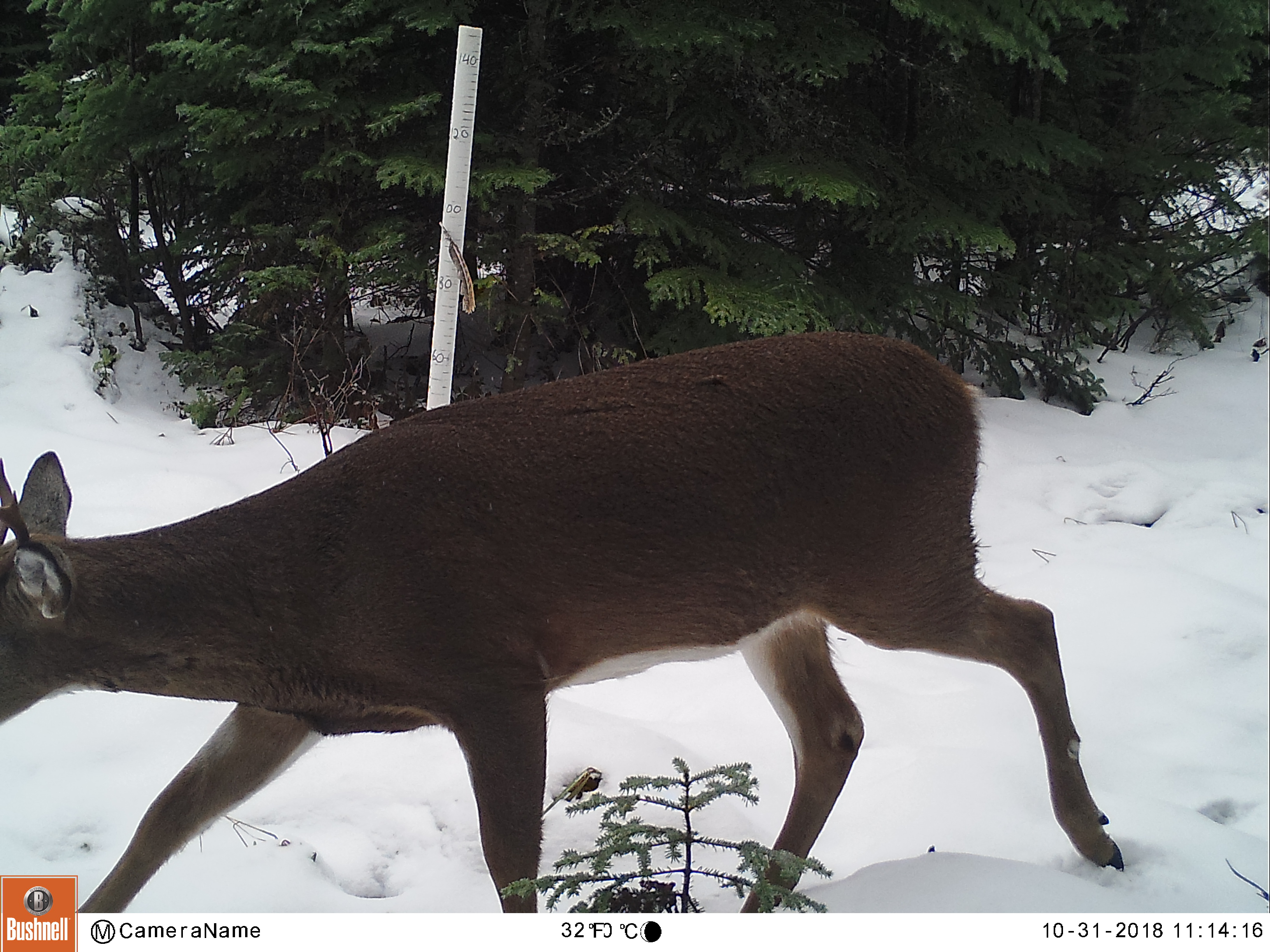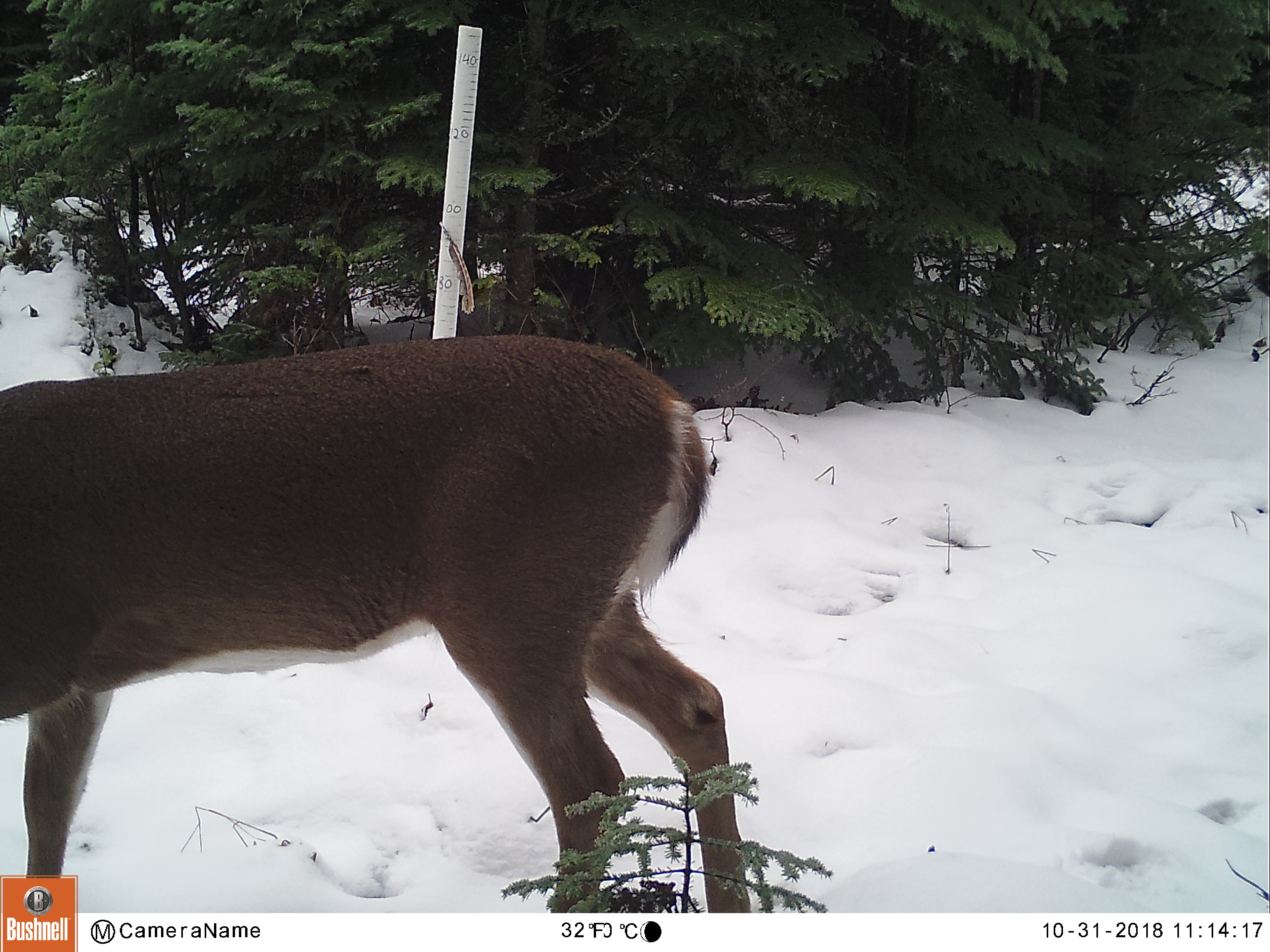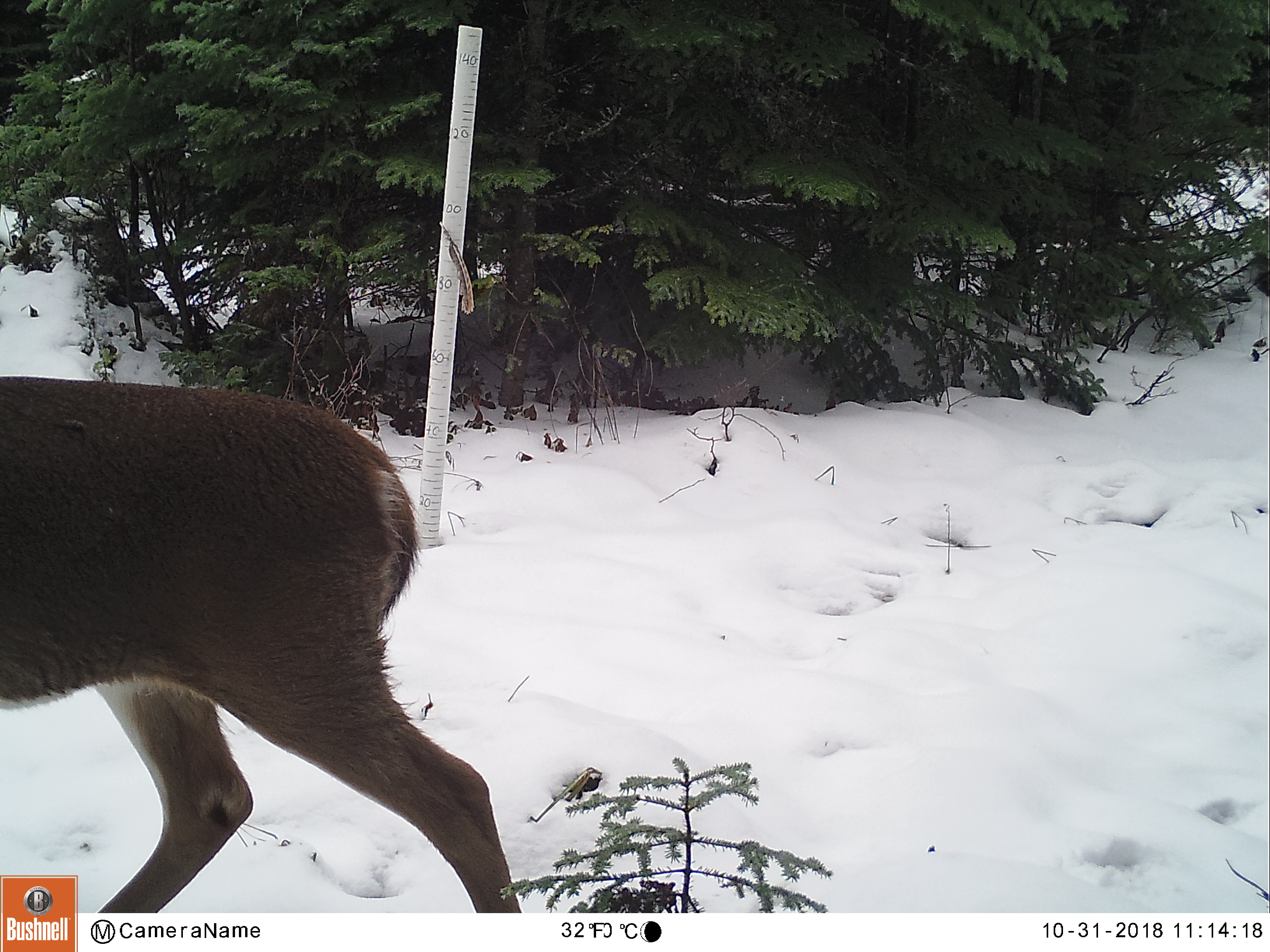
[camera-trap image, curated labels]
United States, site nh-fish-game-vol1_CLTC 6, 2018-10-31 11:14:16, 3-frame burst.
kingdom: Animalia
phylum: Chordata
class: Mammalia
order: Artiodactyla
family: Cervidae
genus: Odocoileus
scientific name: Odocoileus virginianus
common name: white-tailed deer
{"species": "white-tailed deer (Odocoileus virginianus)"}